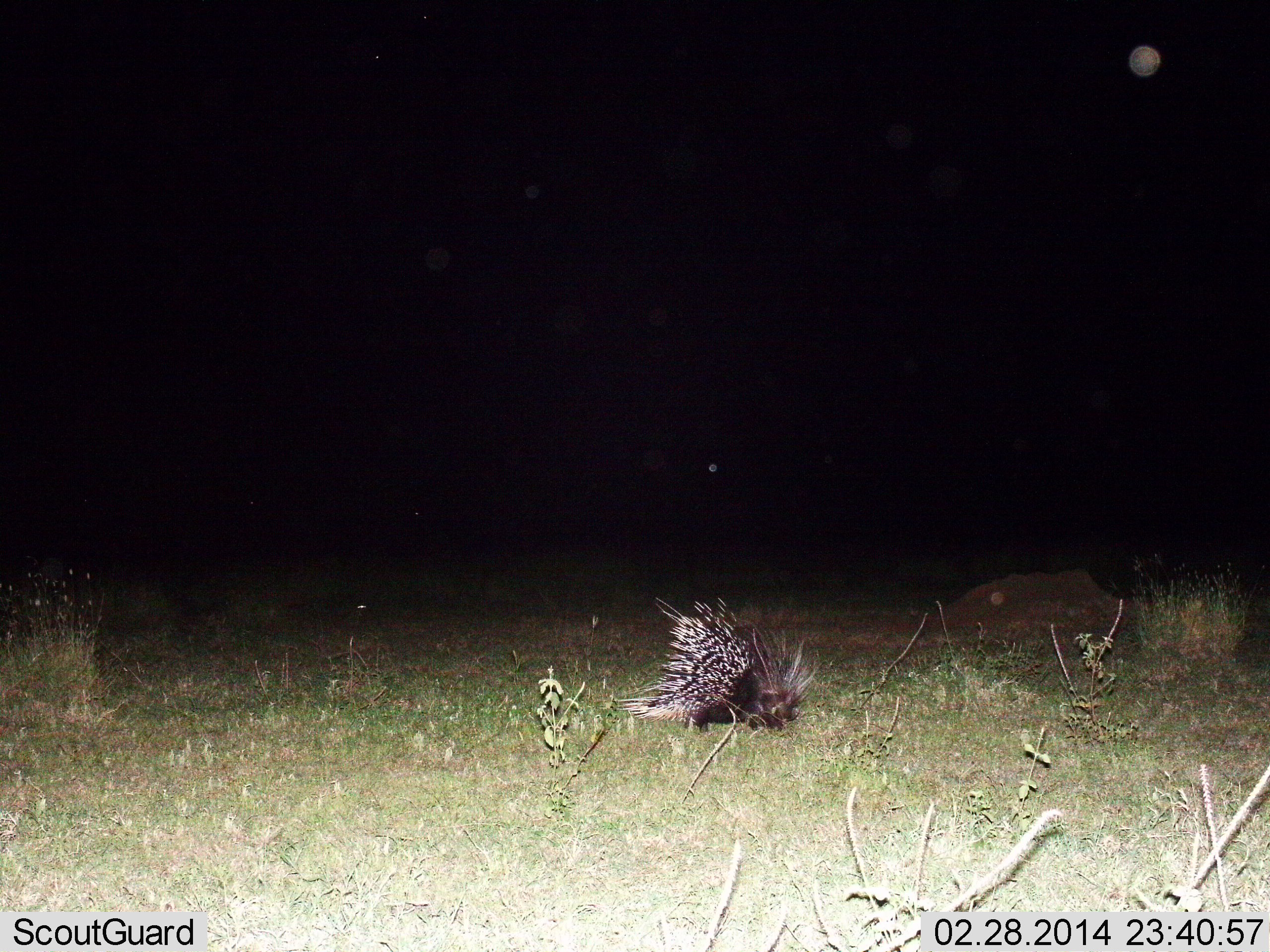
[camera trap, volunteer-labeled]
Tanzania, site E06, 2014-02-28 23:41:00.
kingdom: Animalia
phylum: Chordata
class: Mammalia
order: Rodentia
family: Hystricidae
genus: Hystrix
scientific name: Hystrix cristata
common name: crested porcupine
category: porcupine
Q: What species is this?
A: Porcupine (crested porcupine) (Hystrix cristata).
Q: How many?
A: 1.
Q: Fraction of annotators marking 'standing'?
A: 40%.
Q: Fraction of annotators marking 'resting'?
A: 10%.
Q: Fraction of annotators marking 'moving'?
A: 40%.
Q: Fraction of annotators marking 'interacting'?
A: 0%.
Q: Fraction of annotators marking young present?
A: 0%.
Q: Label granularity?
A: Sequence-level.